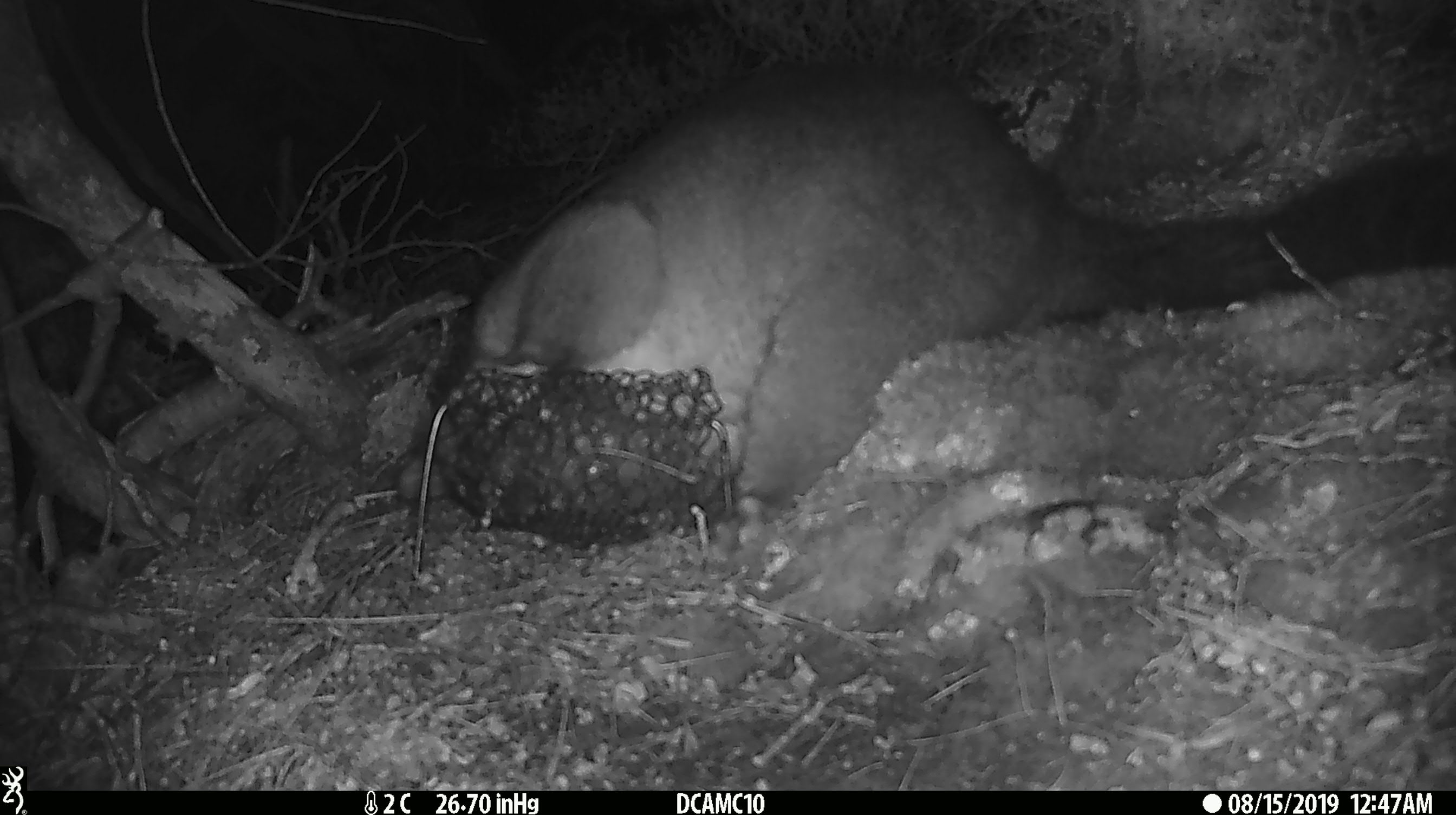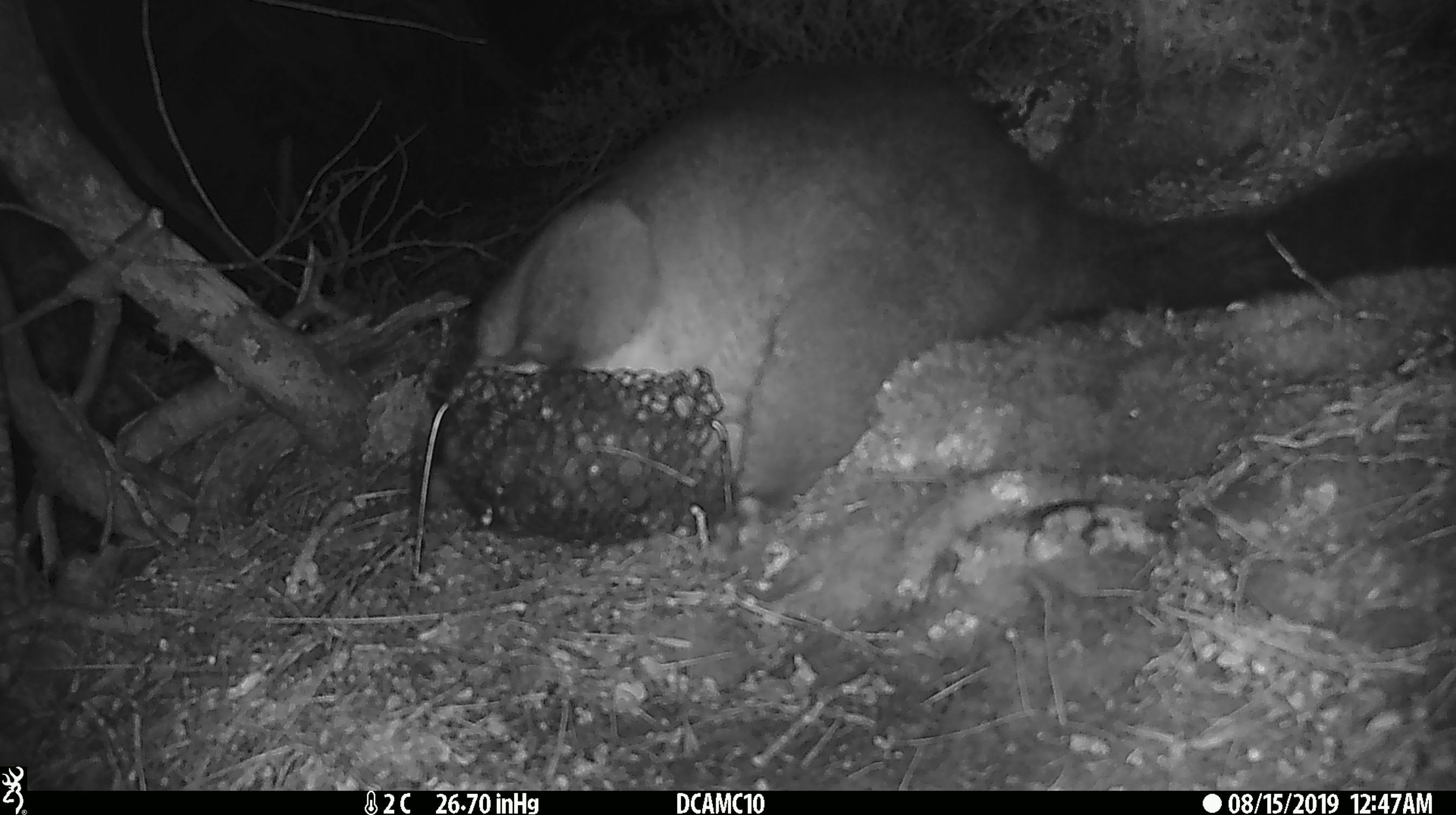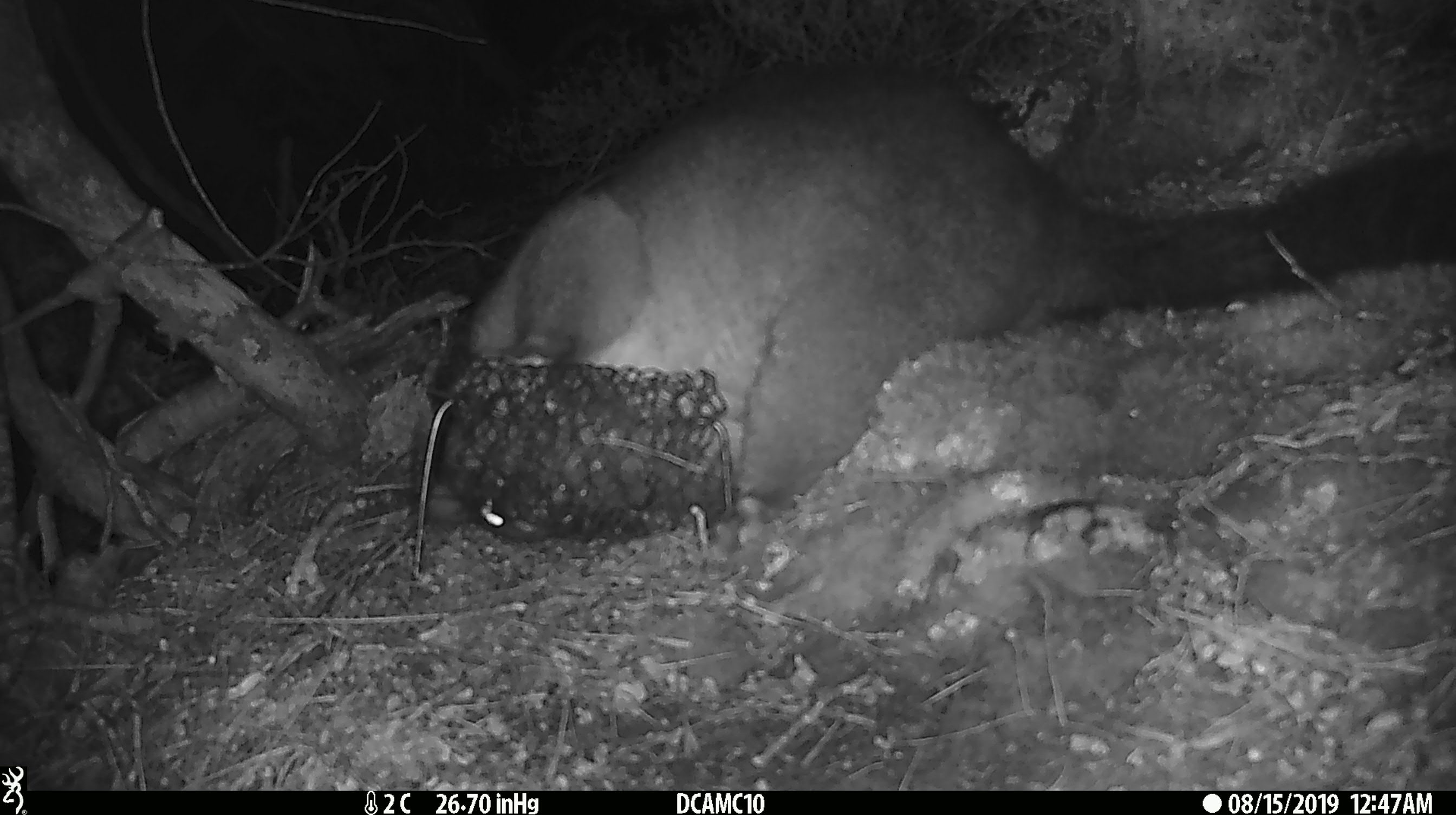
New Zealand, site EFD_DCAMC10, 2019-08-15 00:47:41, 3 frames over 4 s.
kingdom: Animalia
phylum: Chordata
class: Mammalia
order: Diprotodontia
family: Phalangeridae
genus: Trichosurus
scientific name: Trichosurus vulpecula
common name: common brushtail possum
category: possum